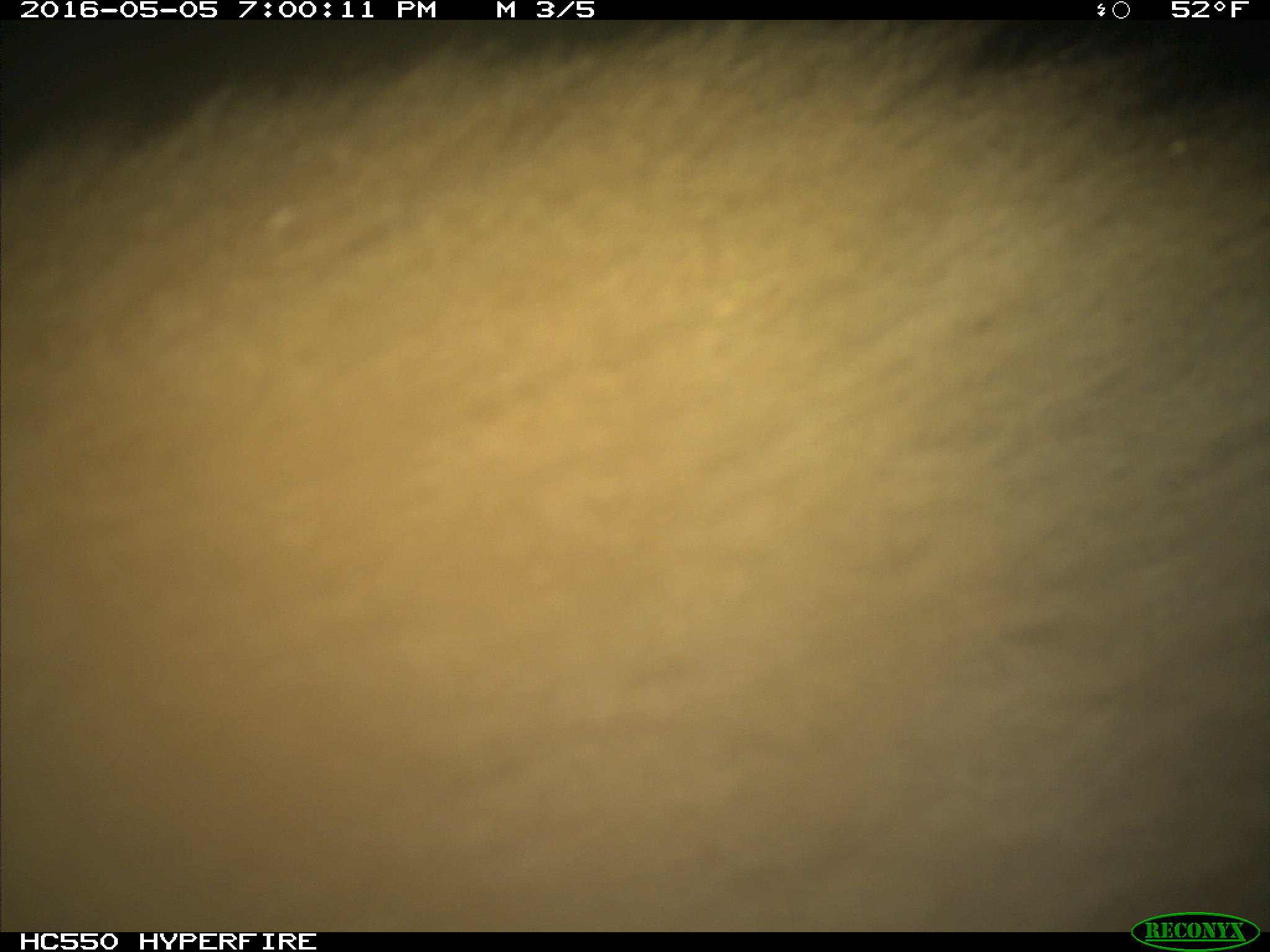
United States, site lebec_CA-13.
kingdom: Animalia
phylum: Chordata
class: Mammalia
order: Carnivora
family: Ursidae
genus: Ursus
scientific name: Ursus americanus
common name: american black bear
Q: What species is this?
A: Ursus americanus (american black bear).